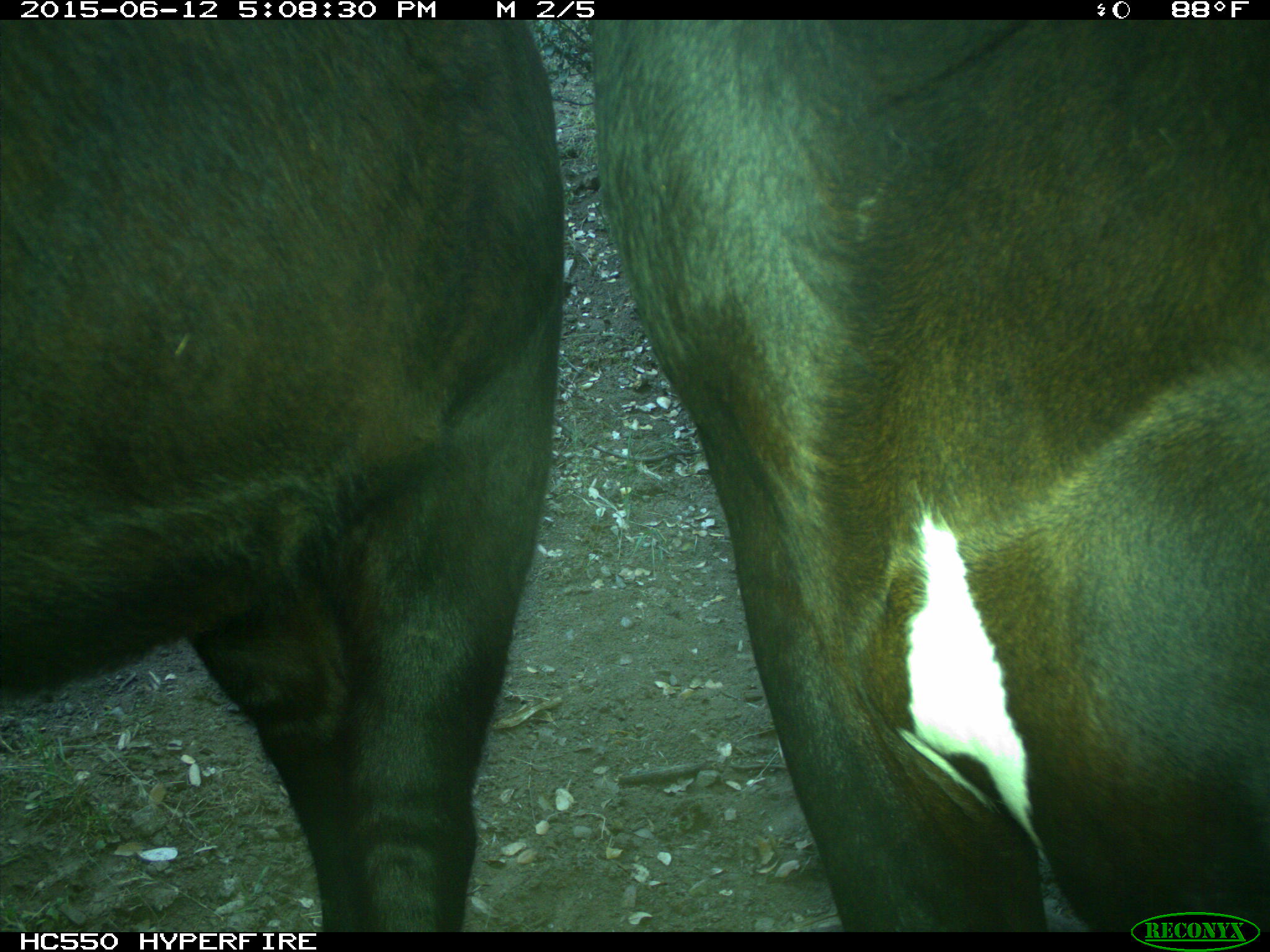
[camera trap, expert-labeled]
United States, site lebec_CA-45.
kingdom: Animalia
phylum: Chordata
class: Mammalia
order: Artiodactyla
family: Bovidae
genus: Bos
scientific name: Bos taurus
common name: domestic cow